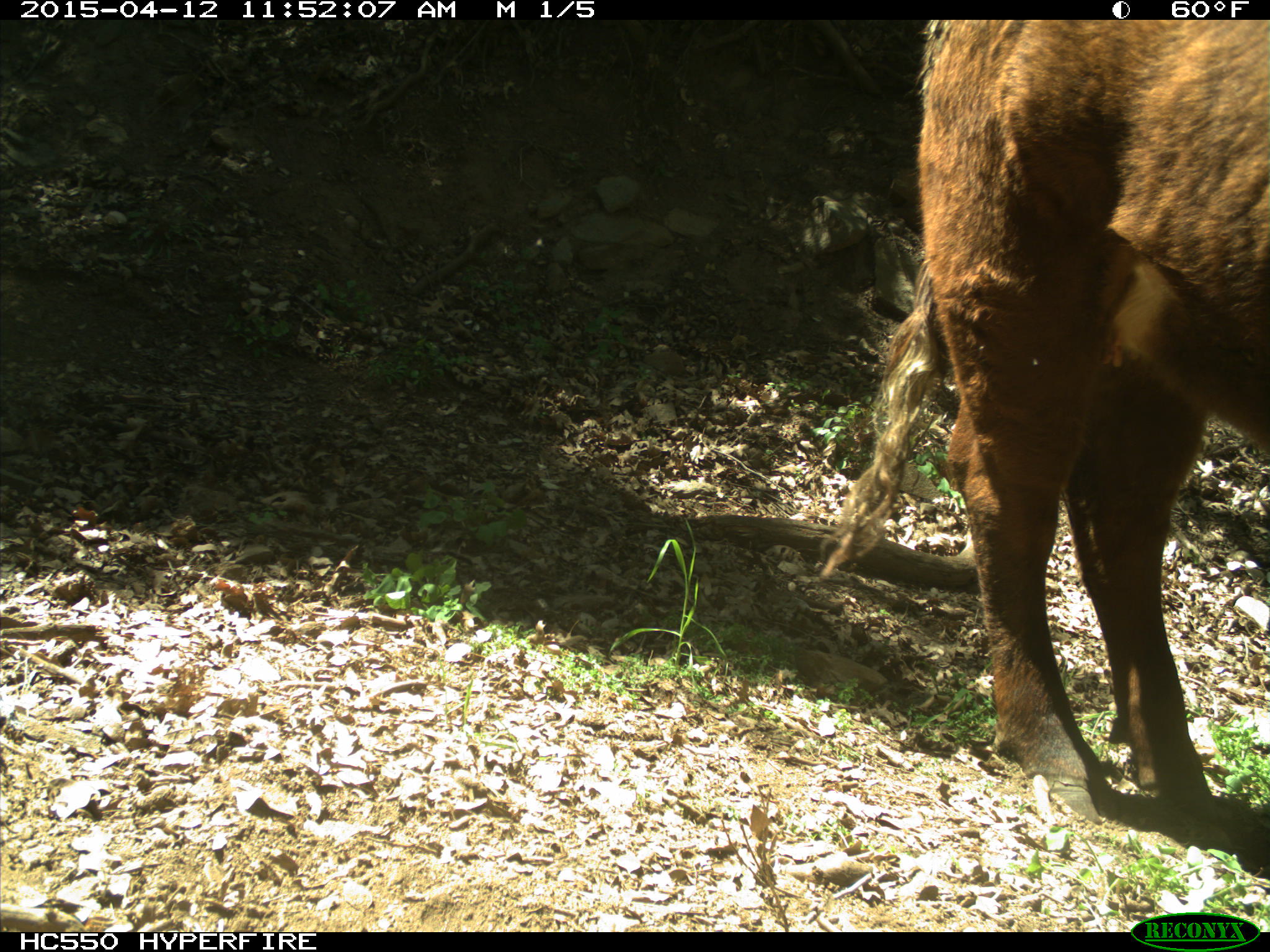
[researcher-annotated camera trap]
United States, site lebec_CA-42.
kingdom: Animalia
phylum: Chordata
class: Mammalia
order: Artiodactyla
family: Bovidae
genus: Bos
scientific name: Bos taurus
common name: domestic cow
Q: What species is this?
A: Bos taurus (domestic cow).